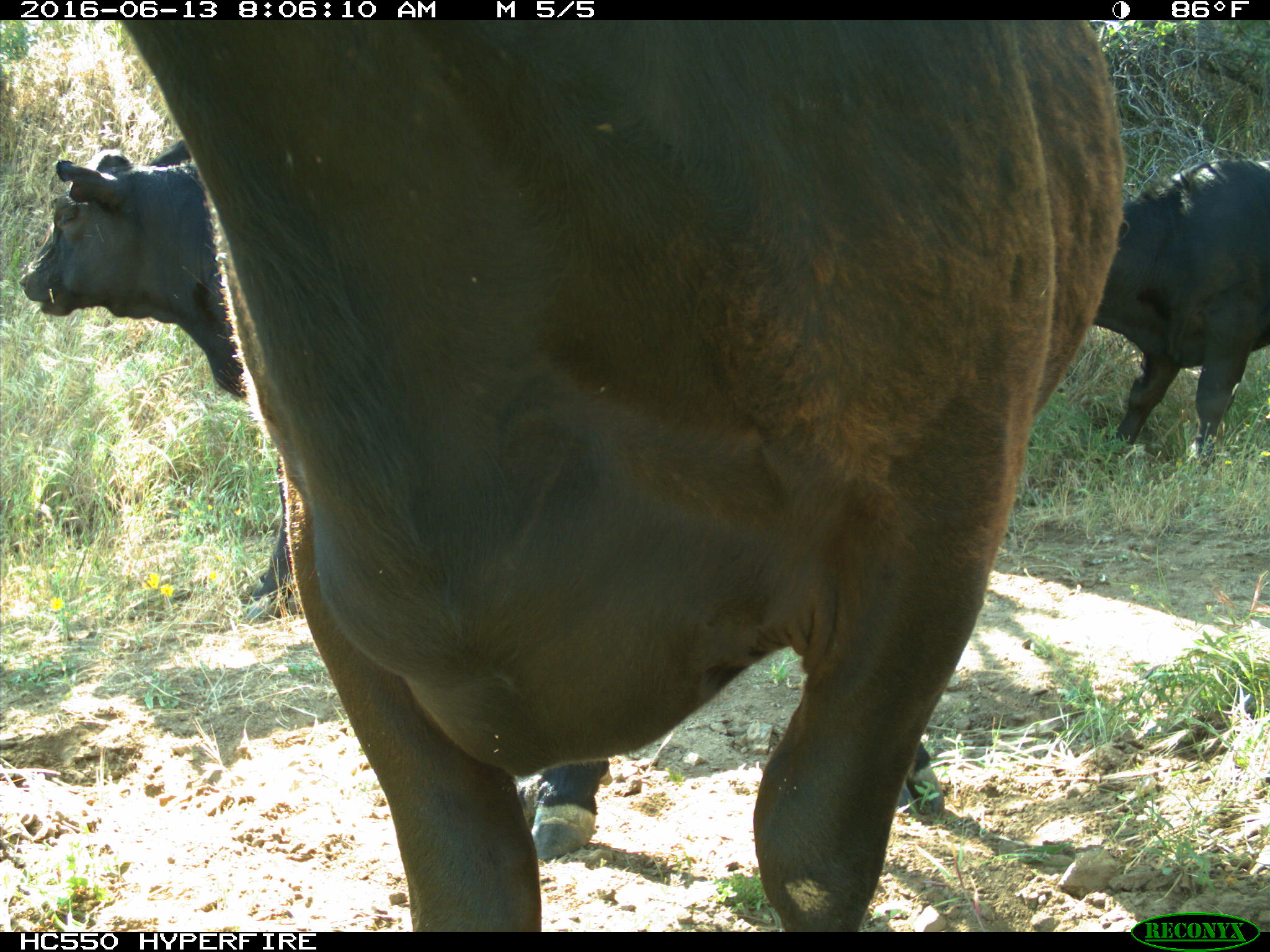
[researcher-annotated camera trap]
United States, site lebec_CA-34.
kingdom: Animalia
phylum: Chordata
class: Mammalia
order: Artiodactyla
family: Bovidae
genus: Bos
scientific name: Bos taurus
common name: domestic cow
Bos taurus (domestic cow).